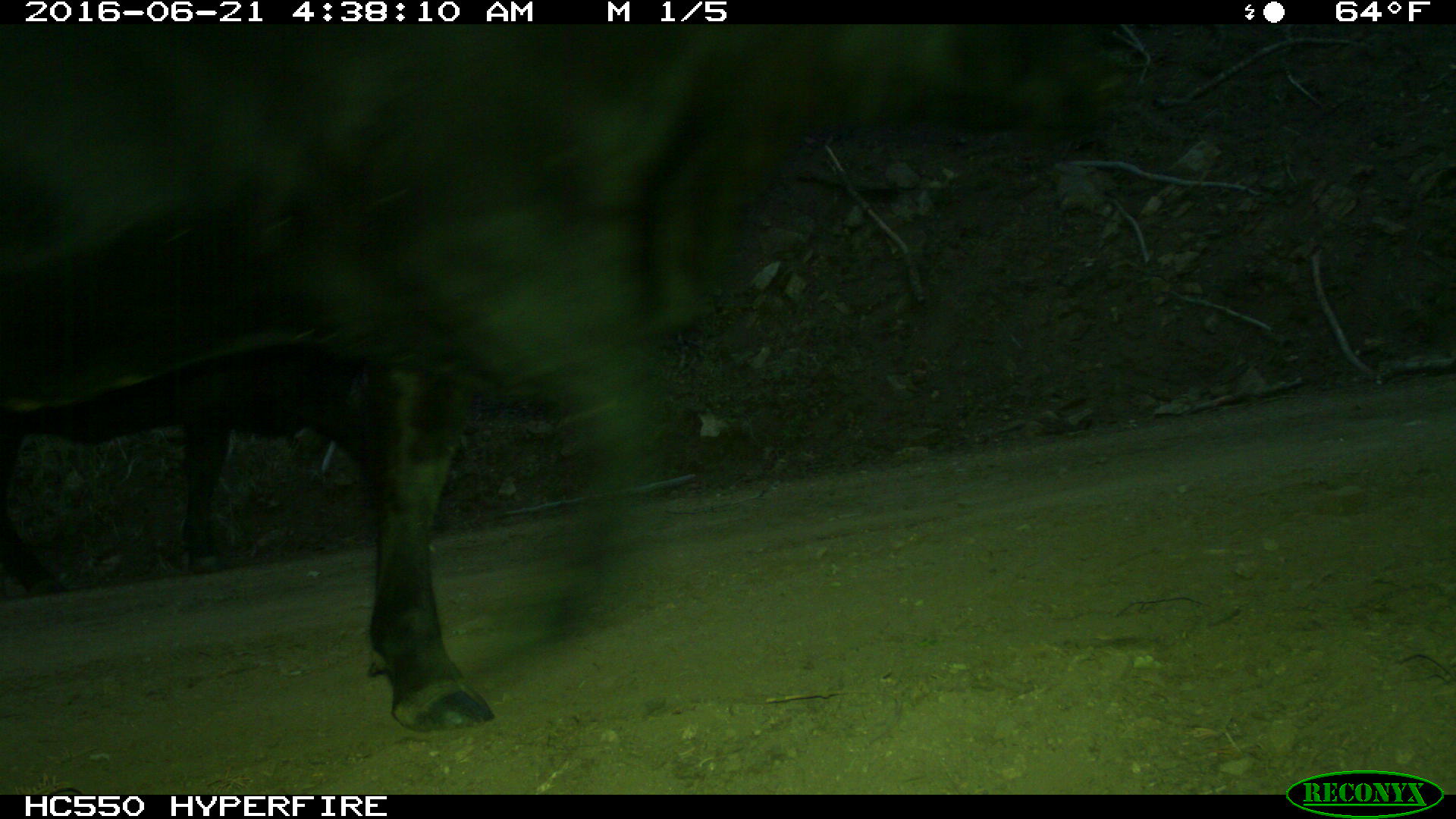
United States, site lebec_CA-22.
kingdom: Animalia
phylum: Chordata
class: Mammalia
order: Artiodactyla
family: Bovidae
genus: Bos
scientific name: Bos taurus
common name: domestic cow